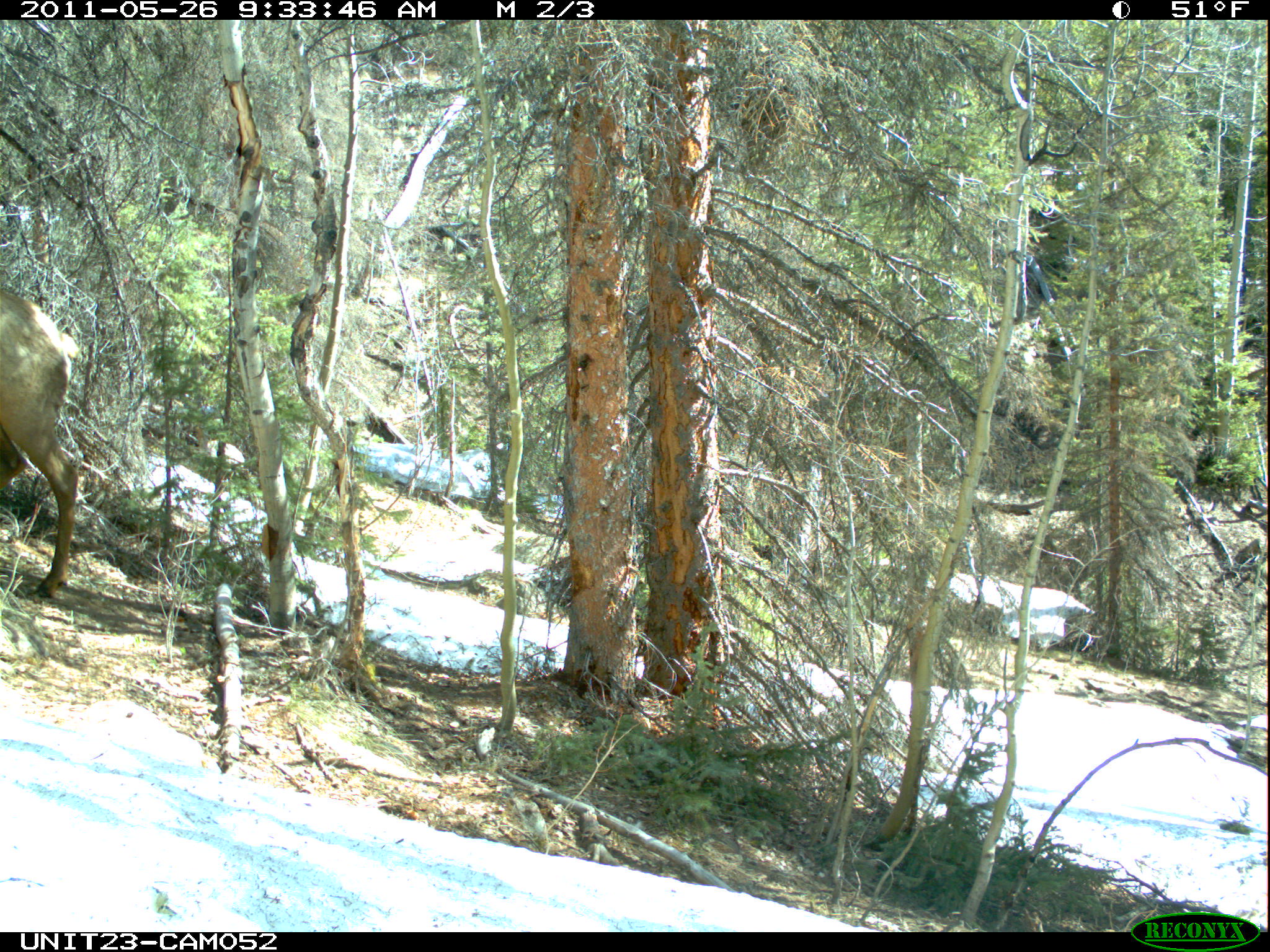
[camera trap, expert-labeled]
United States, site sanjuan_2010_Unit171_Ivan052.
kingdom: Animalia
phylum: Chordata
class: Mammalia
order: Artiodactyla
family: Cervidae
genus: Cervus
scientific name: Cervus elaphus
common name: red deer